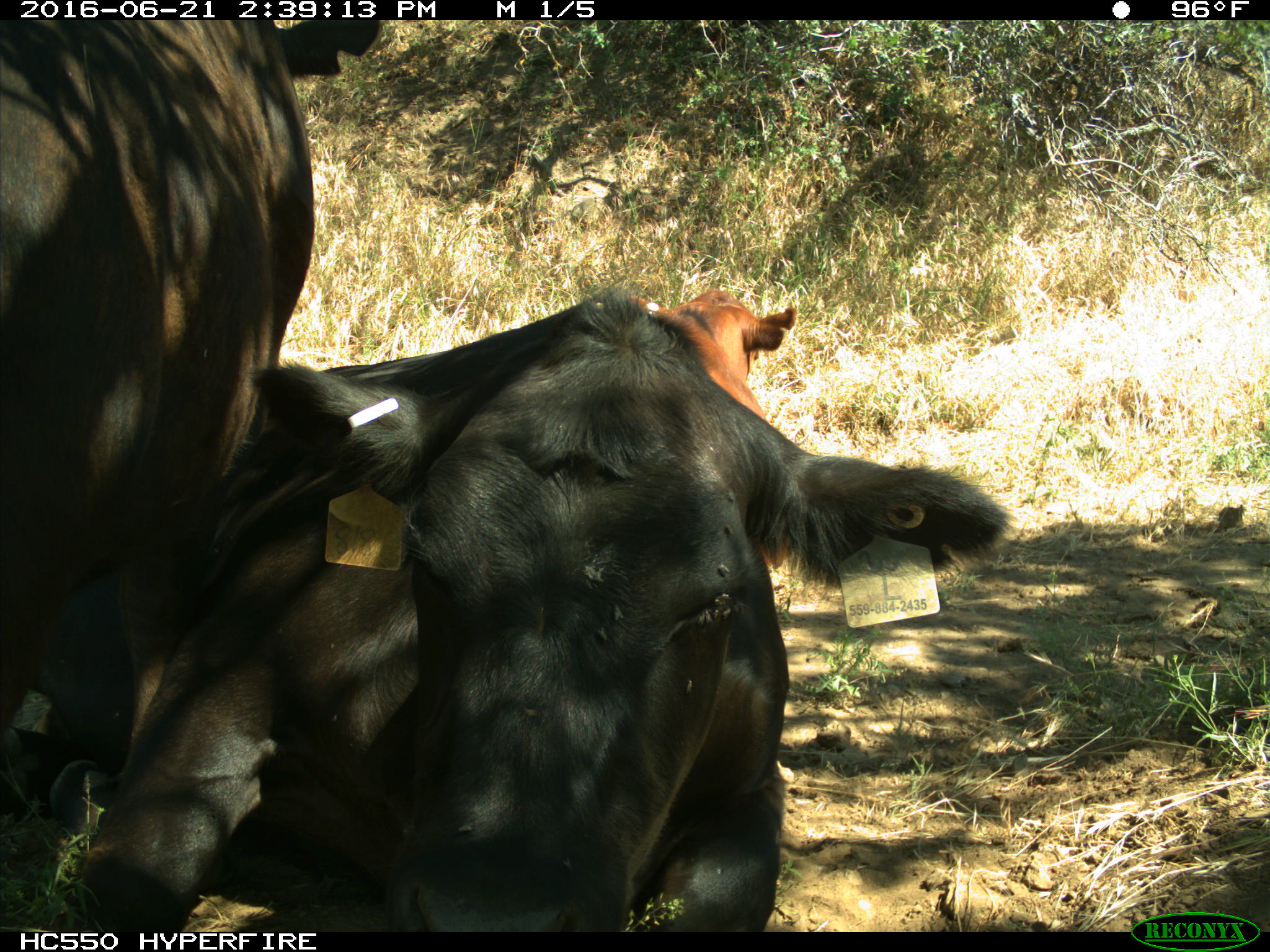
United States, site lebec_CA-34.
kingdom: Animalia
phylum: Chordata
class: Mammalia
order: Artiodactyla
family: Bovidae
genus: Bos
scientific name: Bos taurus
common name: domestic cow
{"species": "Bos taurus (domestic cow)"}